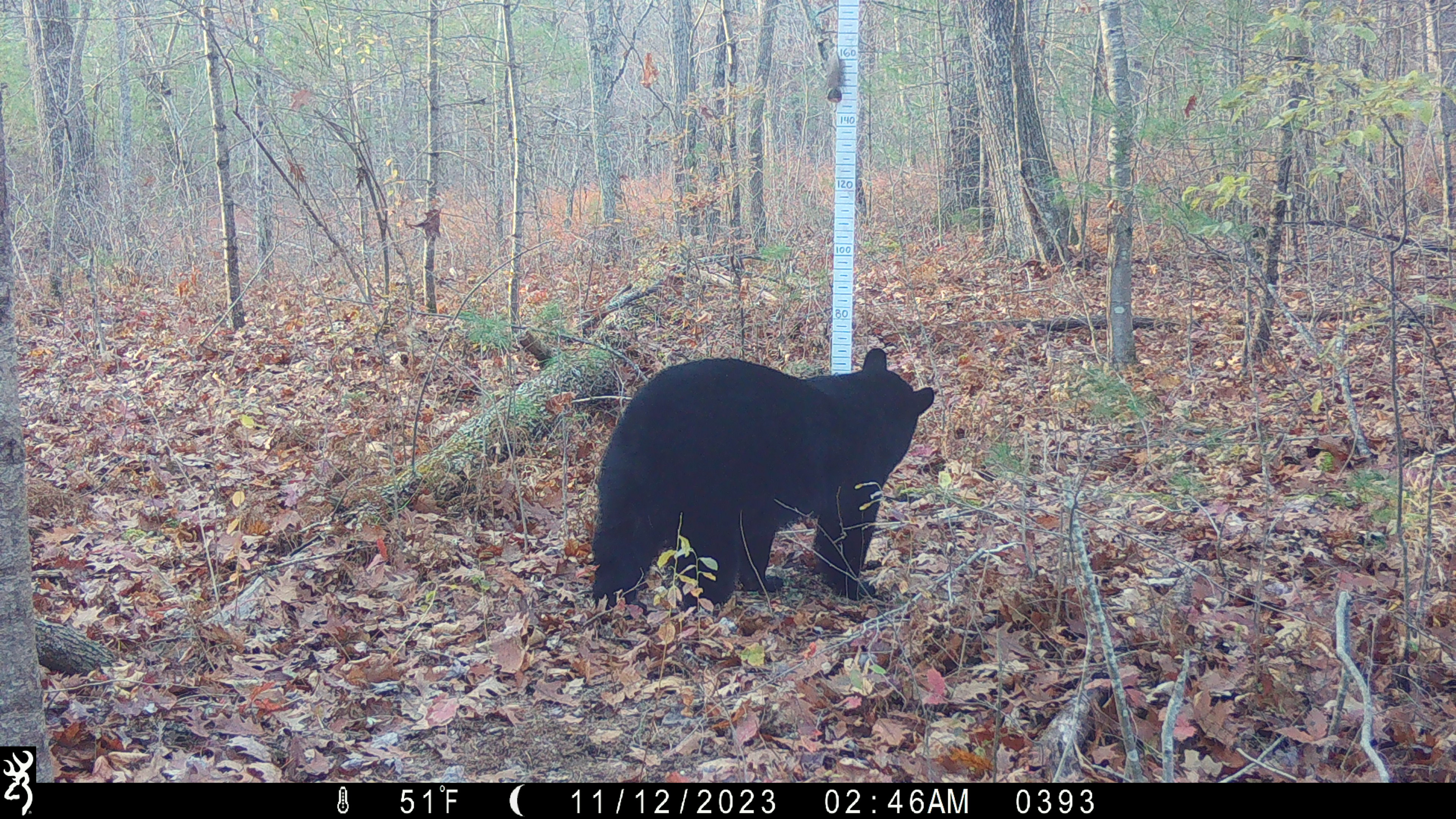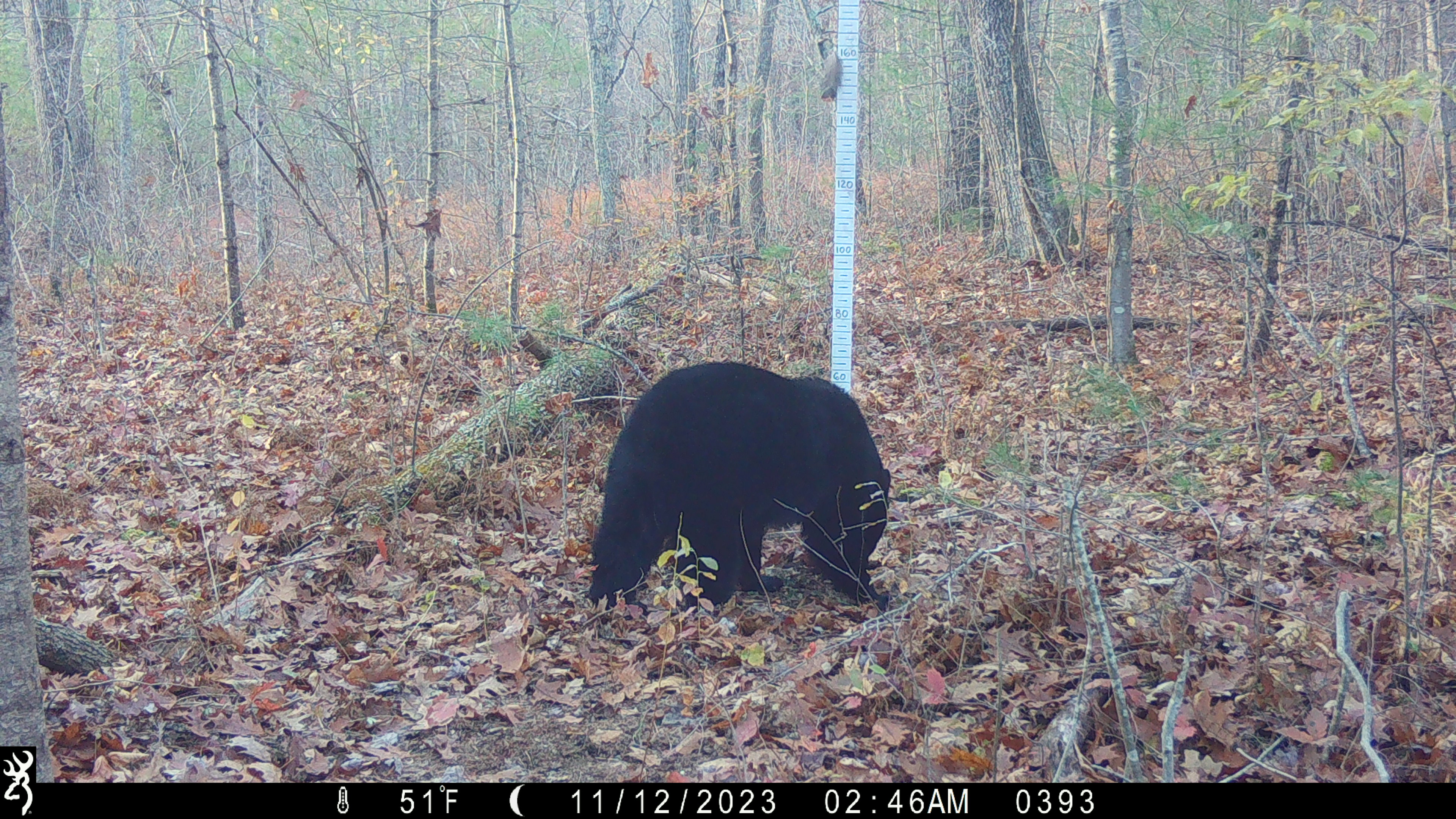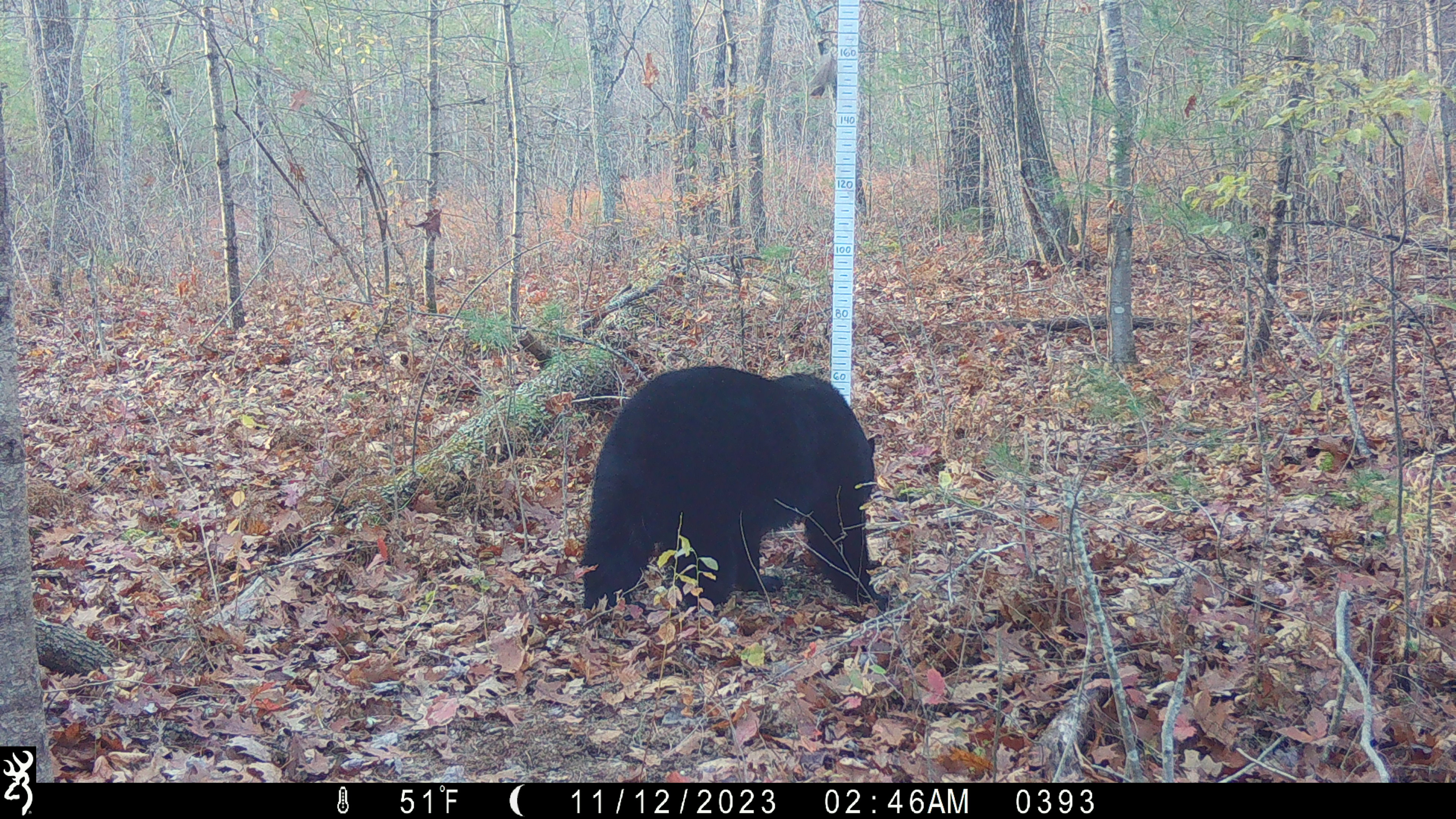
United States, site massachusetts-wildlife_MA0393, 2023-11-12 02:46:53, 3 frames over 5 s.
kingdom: Animalia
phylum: Chordata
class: Mammalia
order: Carnivora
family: Ursidae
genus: Ursus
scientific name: Ursus americanus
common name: black bear